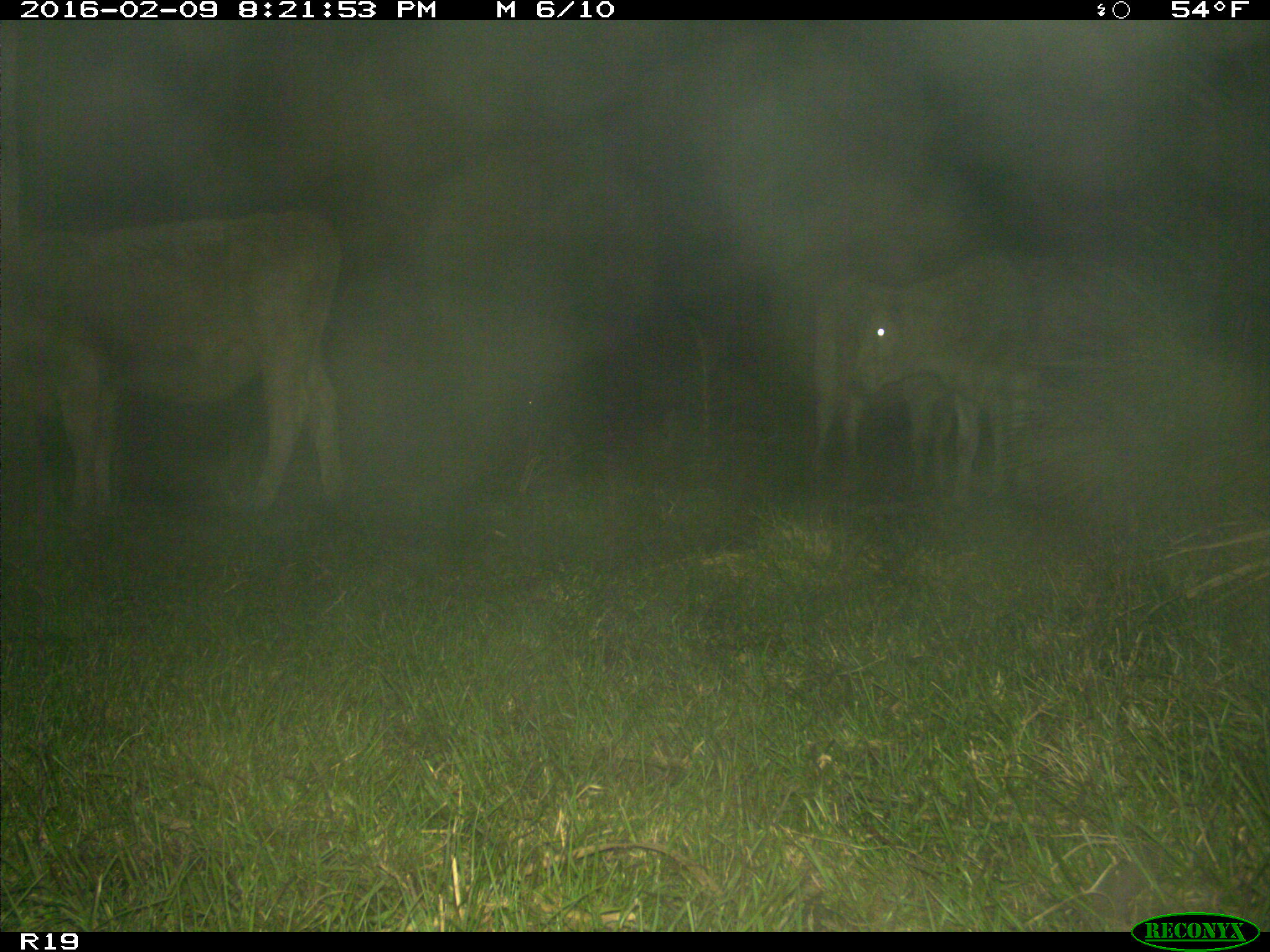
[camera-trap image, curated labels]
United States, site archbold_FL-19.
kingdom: Animalia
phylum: Chordata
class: Mammalia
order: Artiodactyla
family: Bovidae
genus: Bos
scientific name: Bos taurus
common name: domestic cow